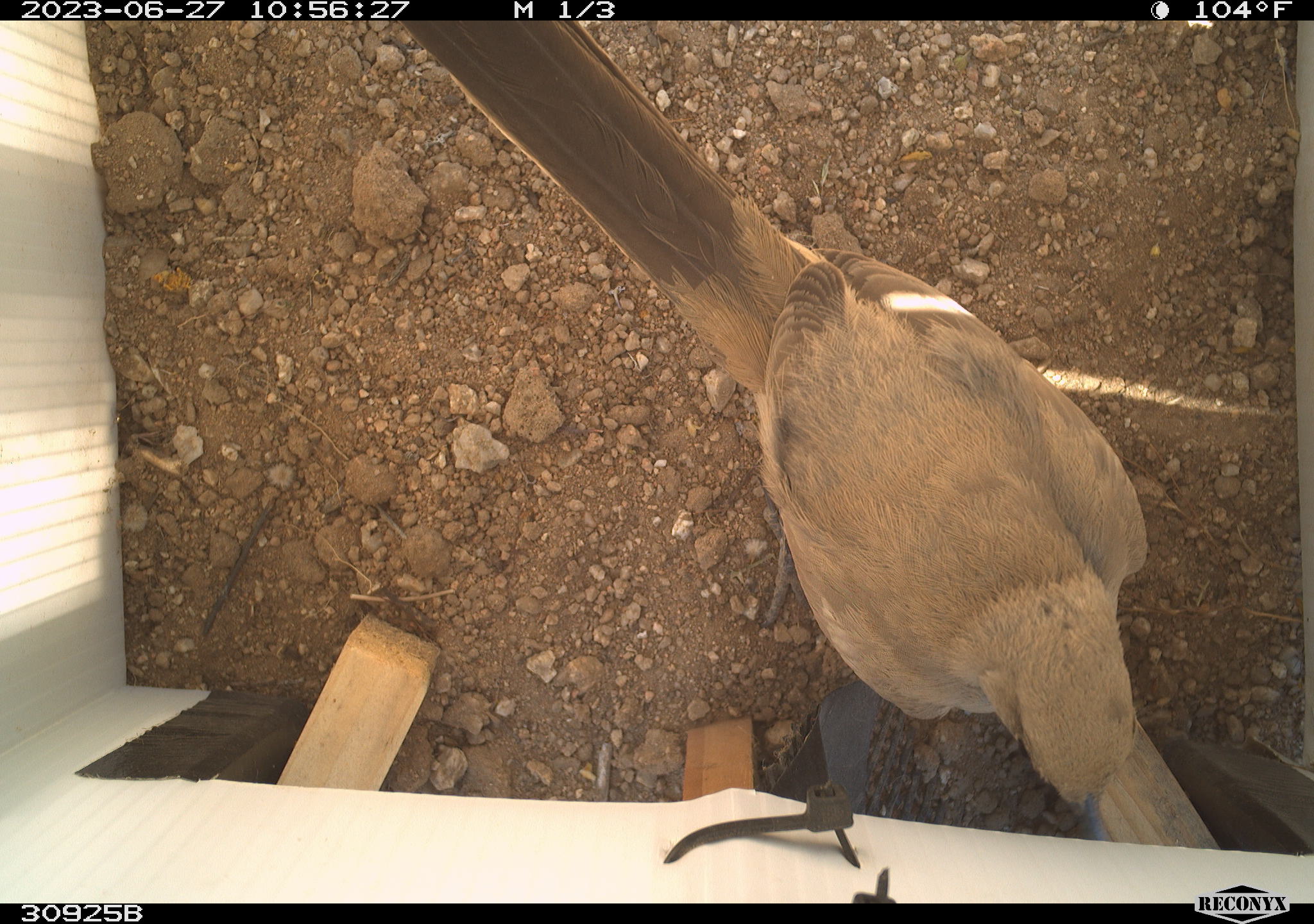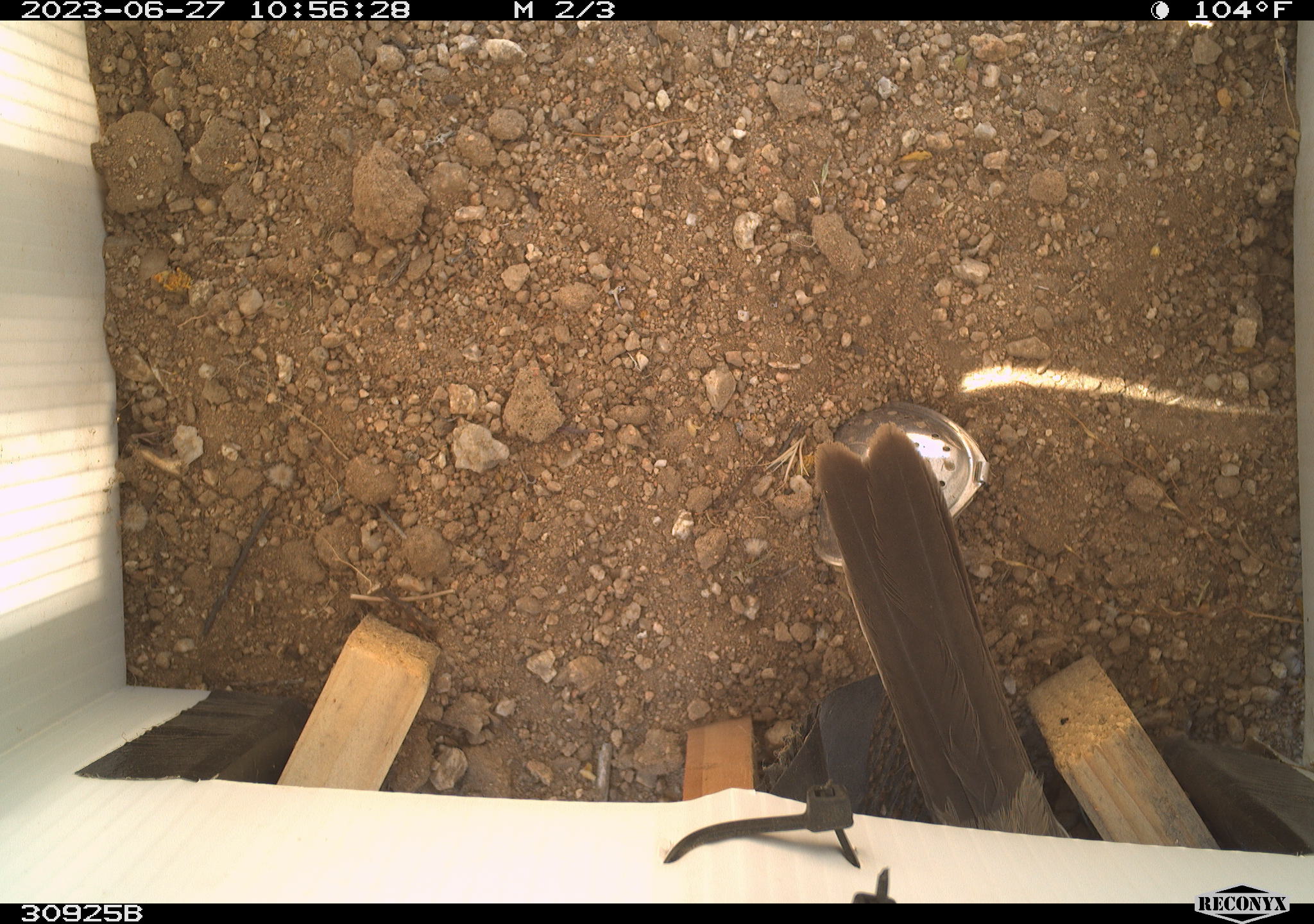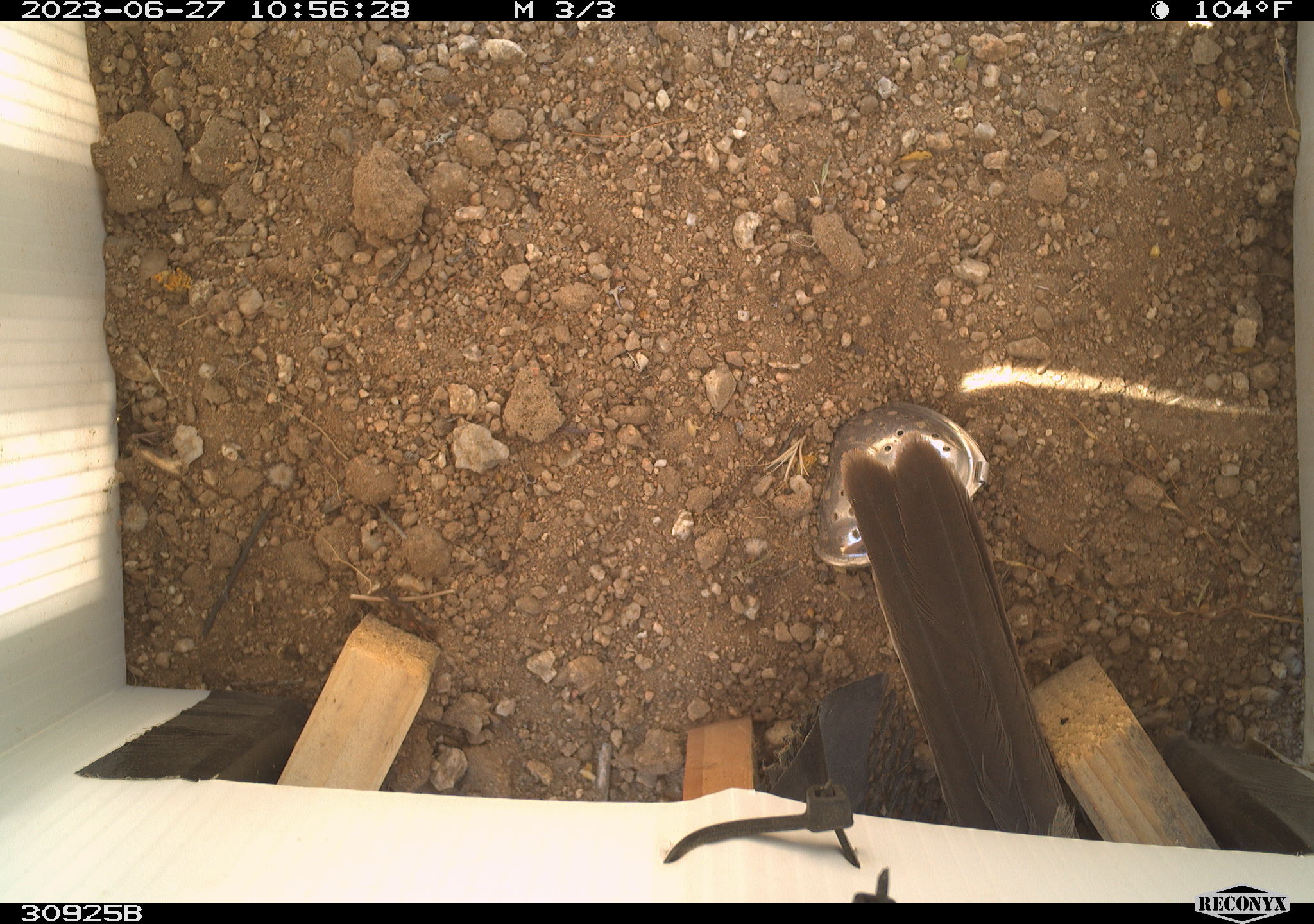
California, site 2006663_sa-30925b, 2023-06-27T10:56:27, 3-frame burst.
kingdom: Animalia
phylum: Chordata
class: Aves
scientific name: Aves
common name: bird